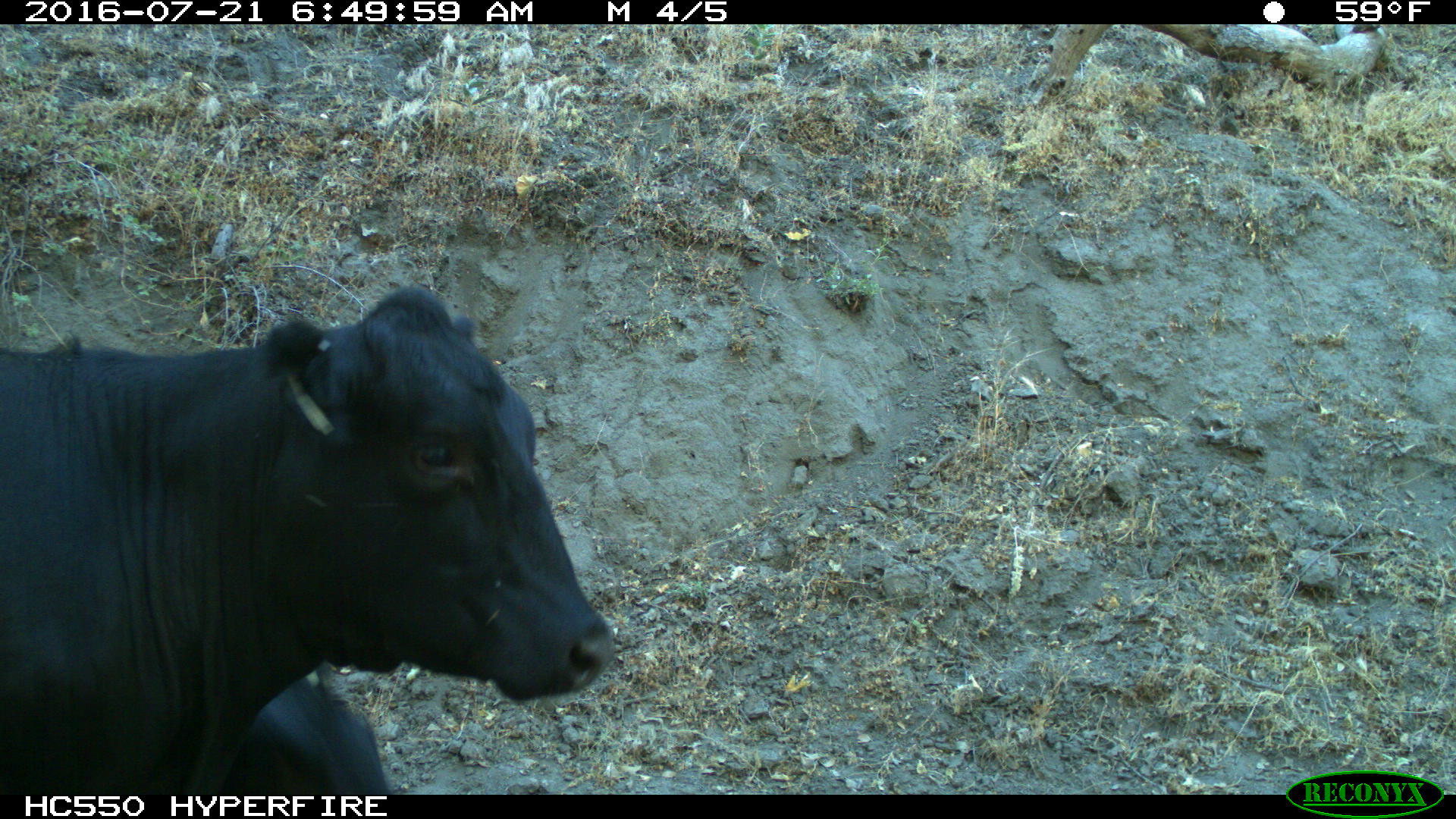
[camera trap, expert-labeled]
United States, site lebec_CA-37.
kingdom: Animalia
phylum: Chordata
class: Mammalia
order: Artiodactyla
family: Bovidae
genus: Bos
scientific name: Bos taurus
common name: domestic cow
Bos taurus (domestic cow).